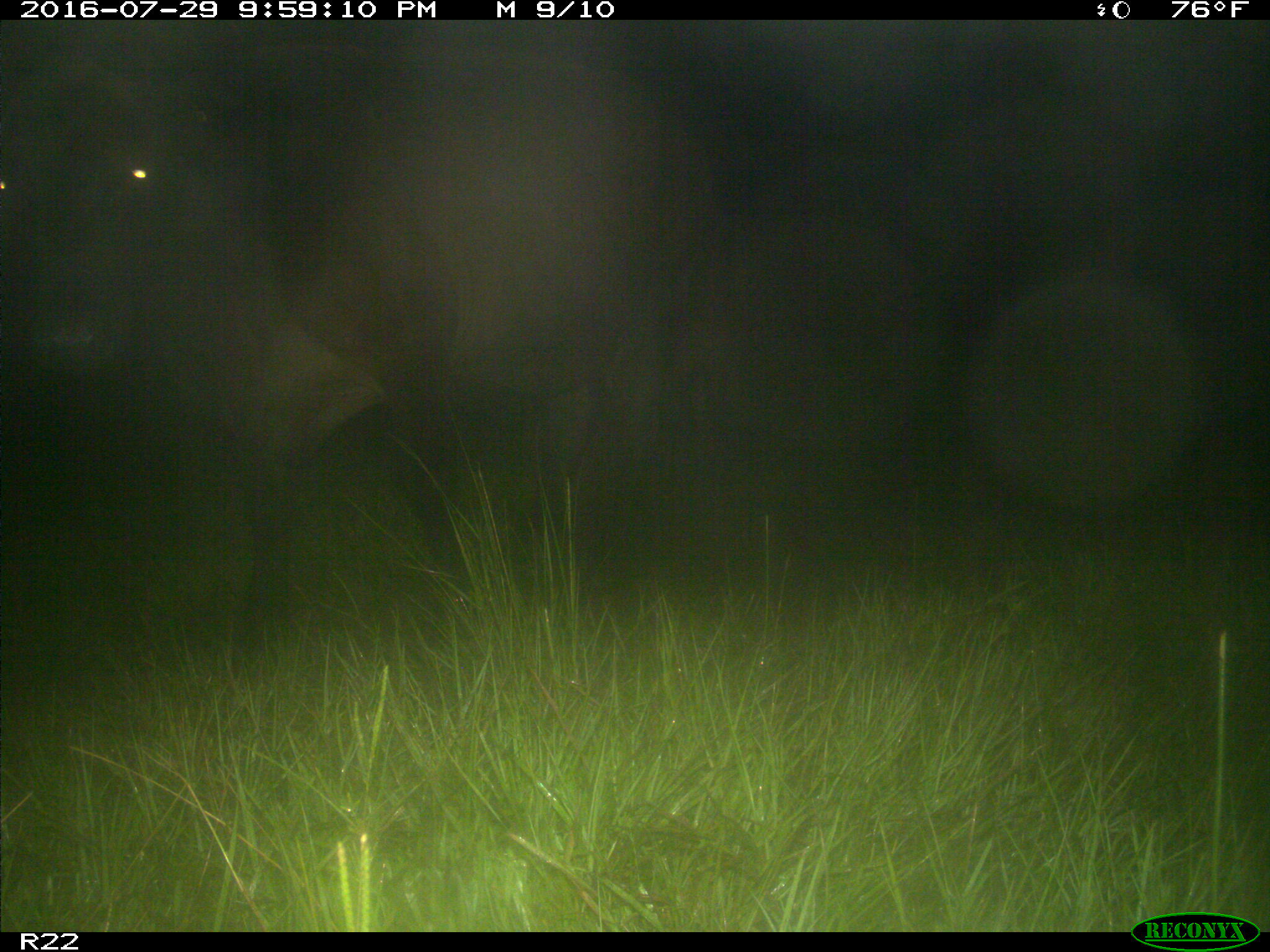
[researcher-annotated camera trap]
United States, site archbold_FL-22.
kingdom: Animalia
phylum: Chordata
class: Mammalia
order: Artiodactyla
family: Bovidae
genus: Bos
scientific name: Bos taurus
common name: domestic cow